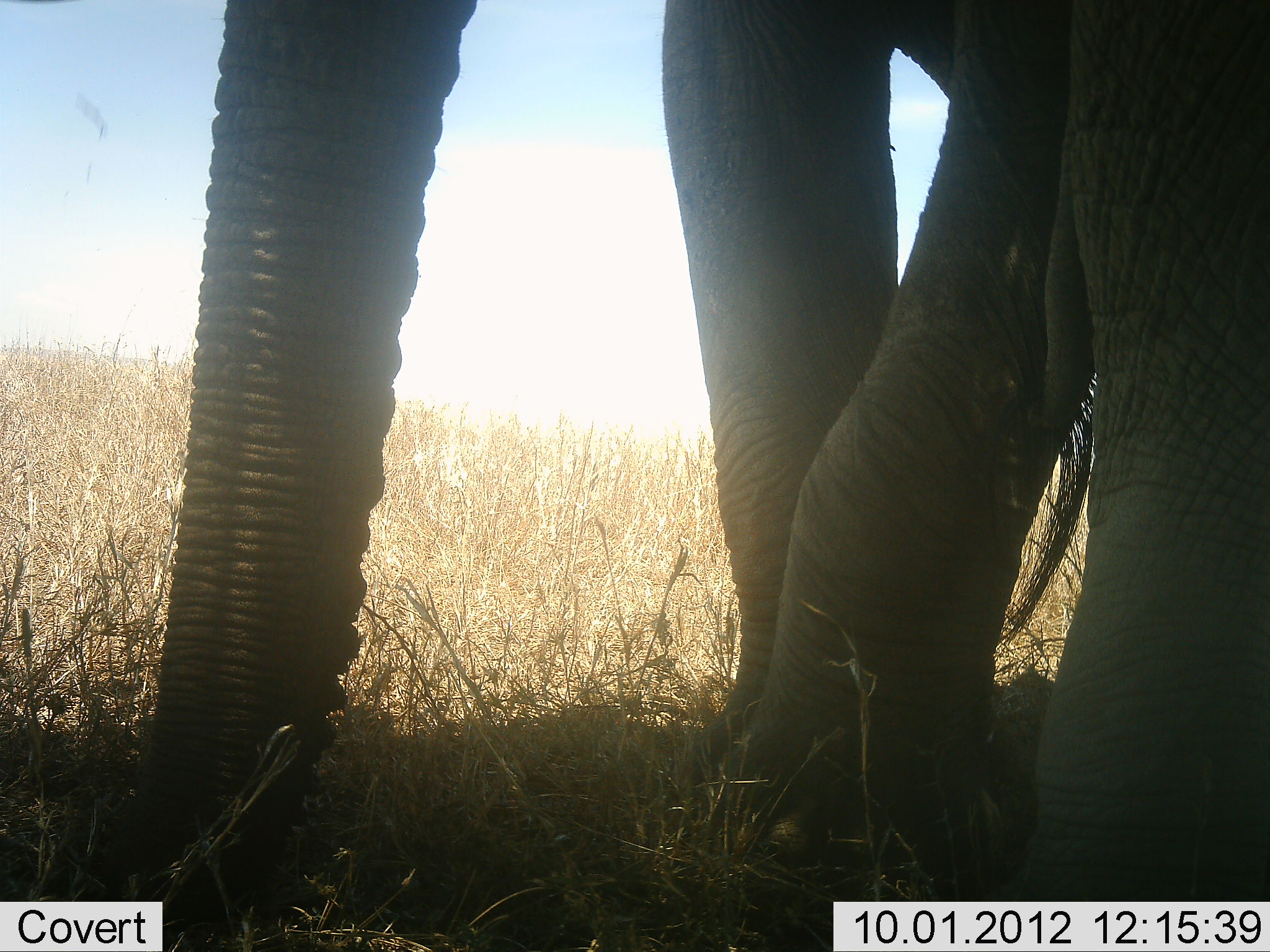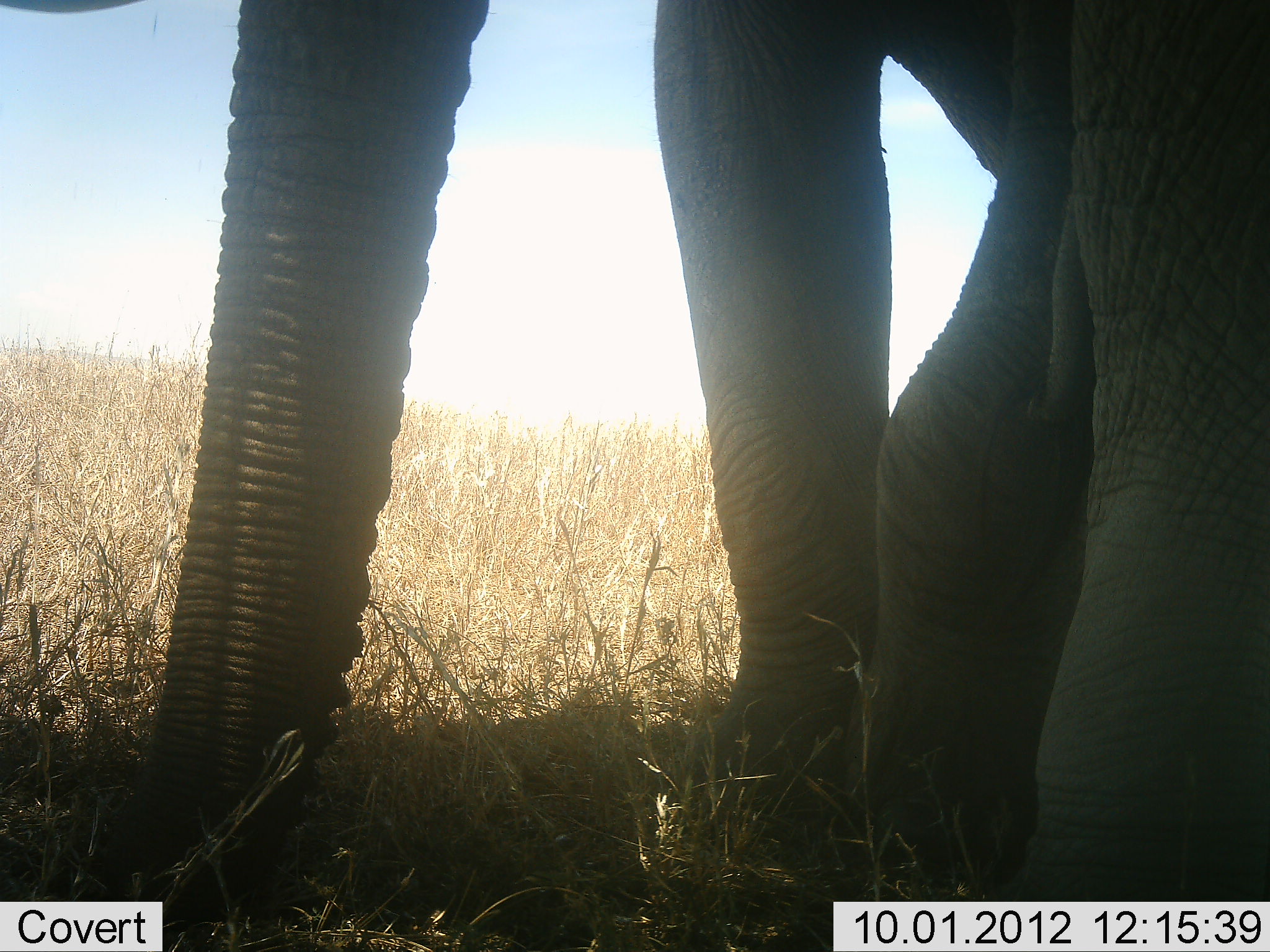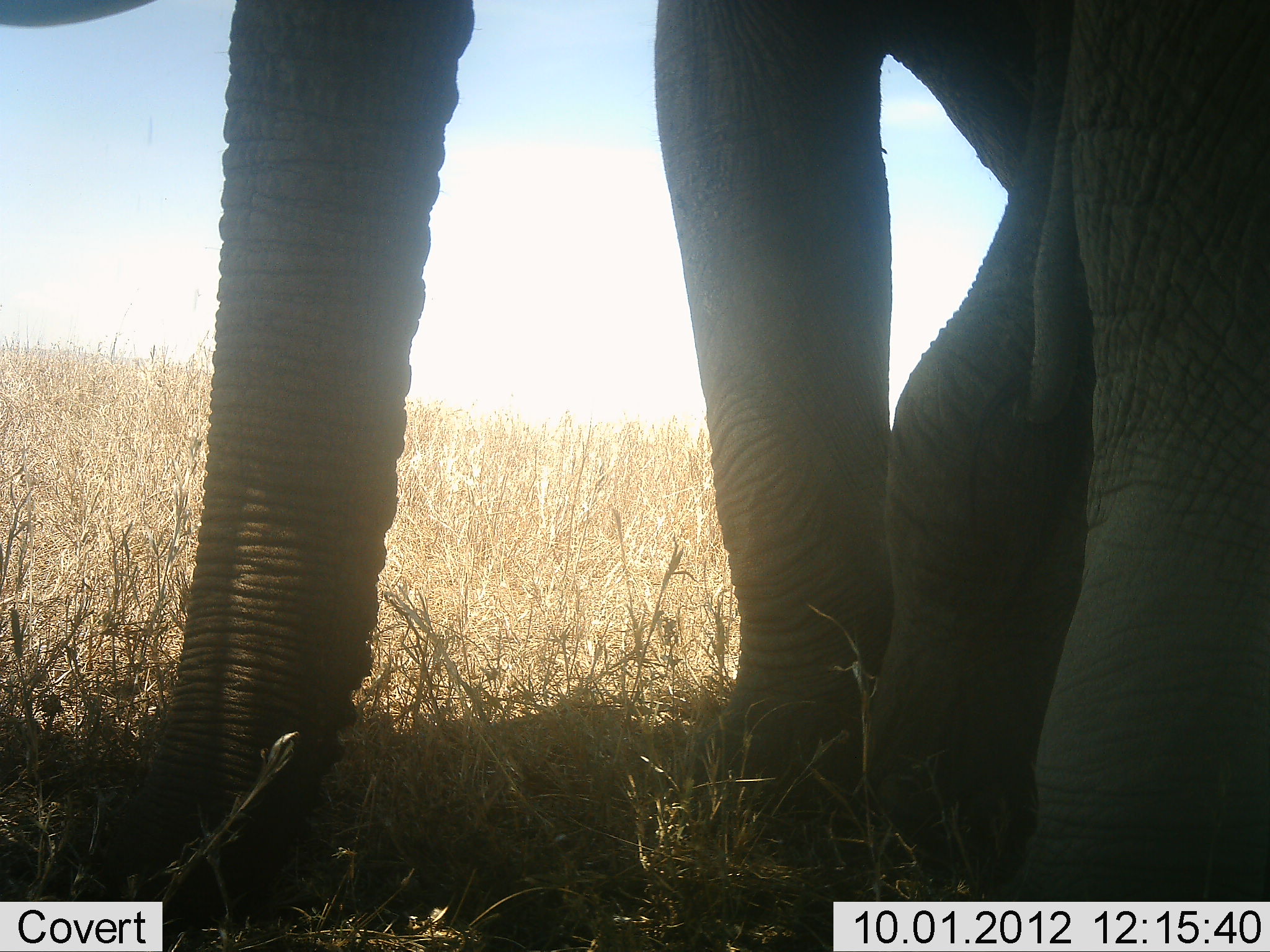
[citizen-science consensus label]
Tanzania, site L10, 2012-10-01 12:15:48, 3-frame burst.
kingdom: Animalia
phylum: Chordata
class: Mammalia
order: Proboscidea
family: Elephantidae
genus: Loxodonta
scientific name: Loxodonta africana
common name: african bush elephant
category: elephant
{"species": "elephant (african bush elephant) (Loxodonta africana)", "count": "2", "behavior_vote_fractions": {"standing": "80%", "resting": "0%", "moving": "10%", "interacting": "0%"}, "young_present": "0%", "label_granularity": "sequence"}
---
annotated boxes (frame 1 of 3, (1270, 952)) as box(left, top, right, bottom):
animal: box(113, 0, 1270, 951)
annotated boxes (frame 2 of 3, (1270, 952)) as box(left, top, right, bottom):
animal: box(0, 1, 1269, 952)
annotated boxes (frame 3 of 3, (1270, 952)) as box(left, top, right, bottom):
animal: box(1, 1, 1270, 952)